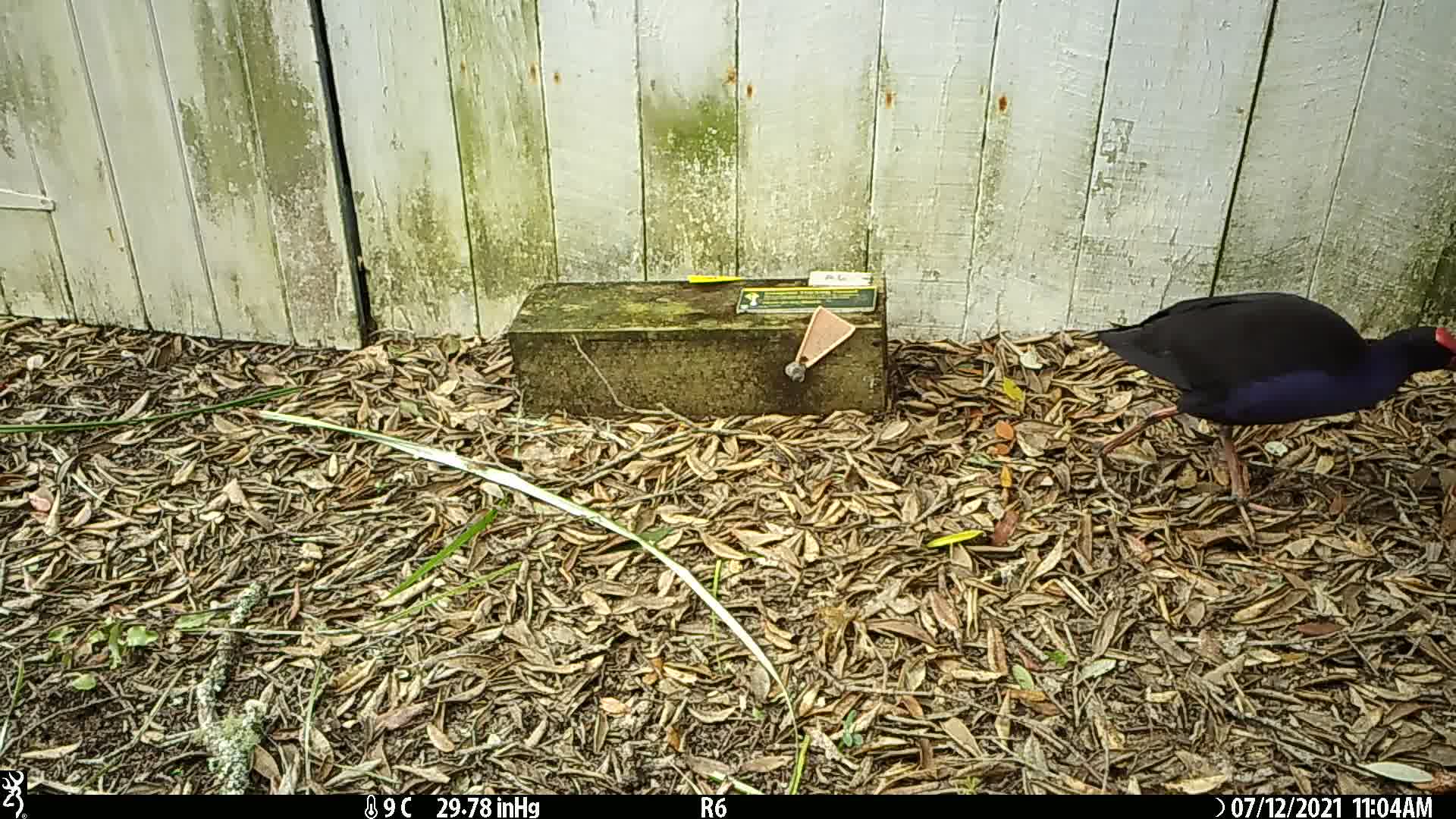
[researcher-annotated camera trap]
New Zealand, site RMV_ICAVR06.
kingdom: Animalia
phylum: Chordata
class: Aves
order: Gruiformes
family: Rallidae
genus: Porphyrio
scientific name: Porphyrio melanotus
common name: australasian swamphen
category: pukeko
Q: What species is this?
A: Pukeko (australasian swamphen) (Porphyrio melanotus).